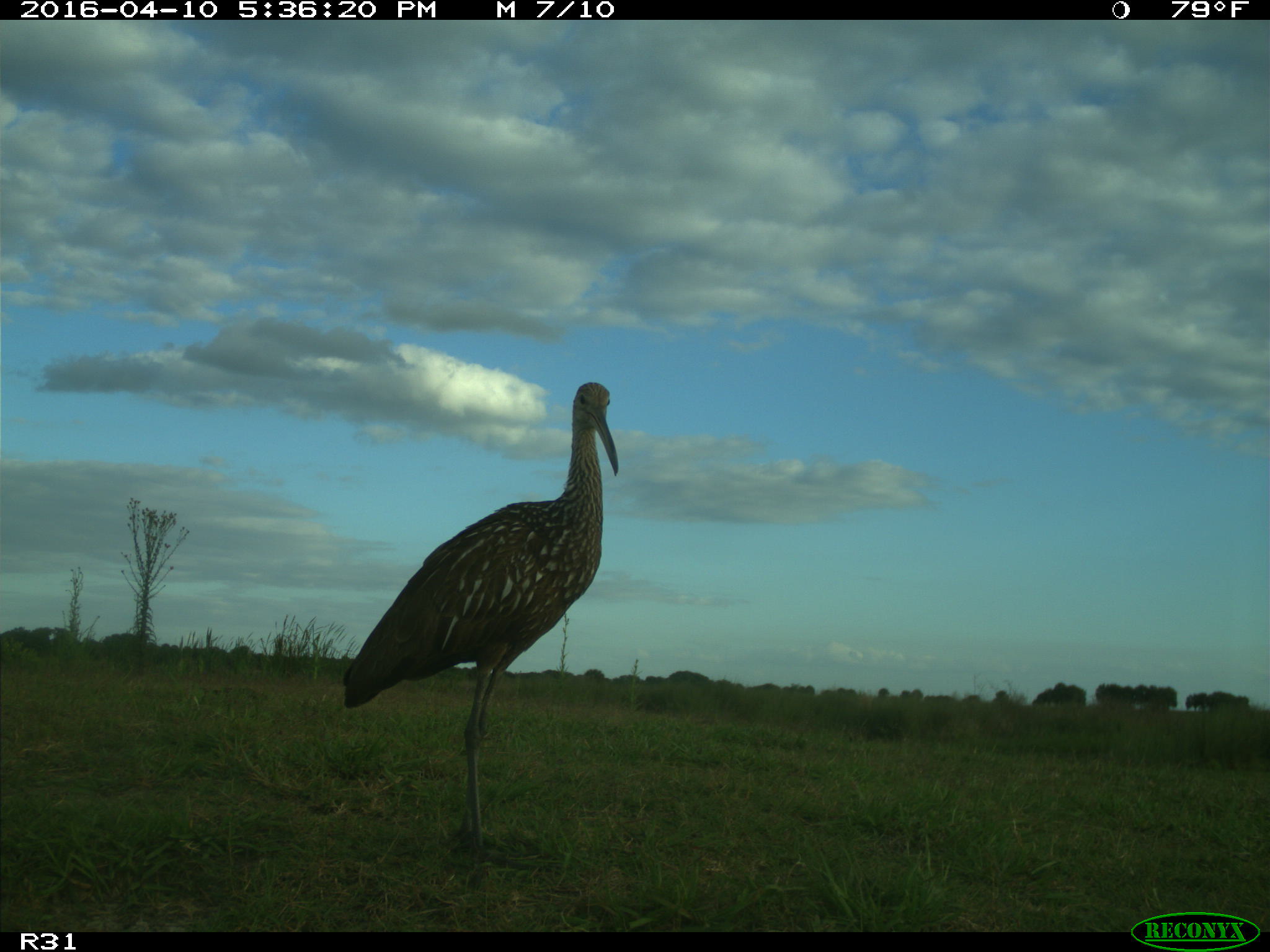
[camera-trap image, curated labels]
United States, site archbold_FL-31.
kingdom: Animalia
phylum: Chordata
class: Aves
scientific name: Aves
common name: birds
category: unidentified bird